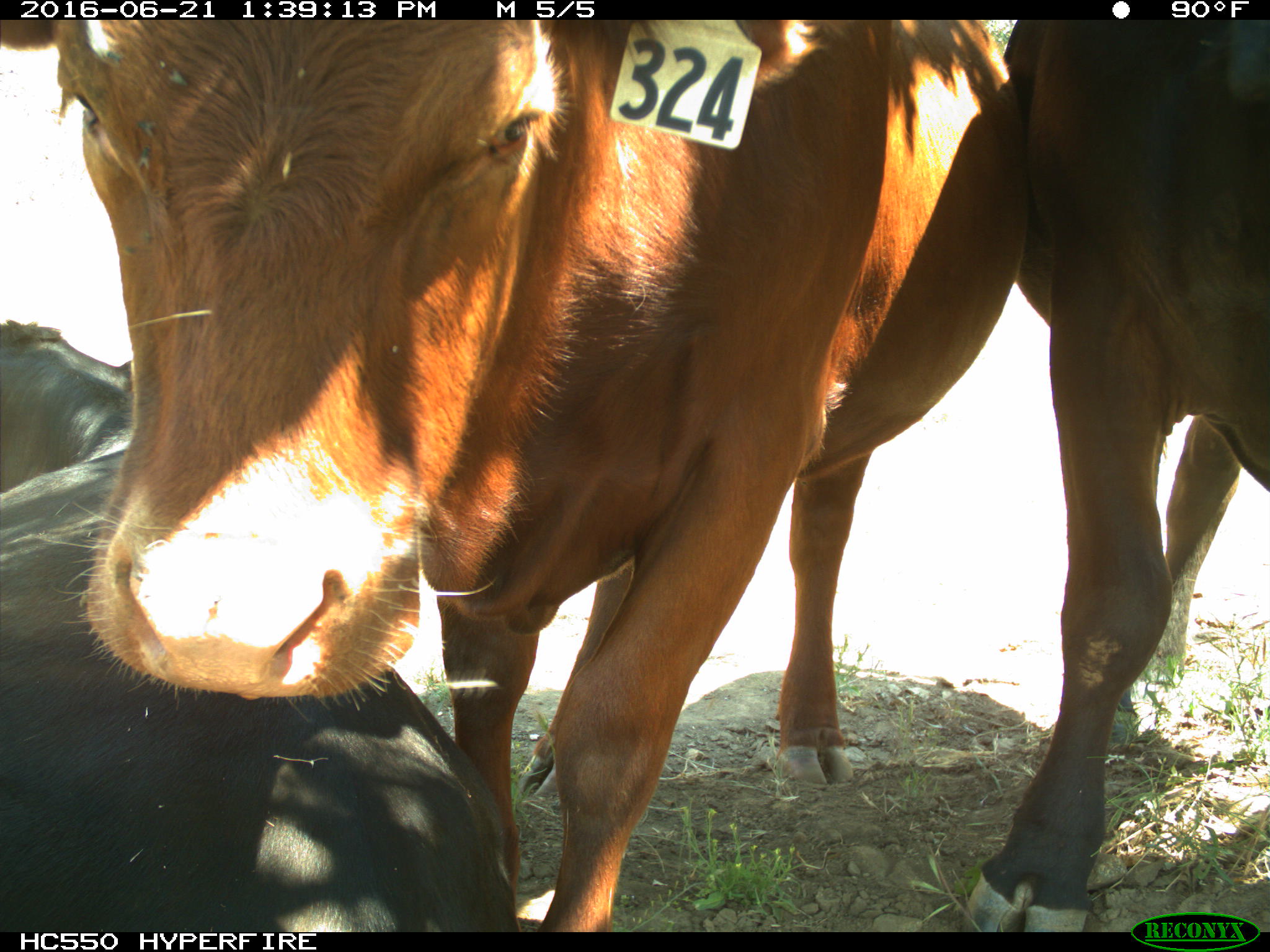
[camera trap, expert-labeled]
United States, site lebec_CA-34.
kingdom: Animalia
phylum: Chordata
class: Mammalia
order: Artiodactyla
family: Bovidae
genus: Bos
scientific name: Bos taurus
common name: domestic cow